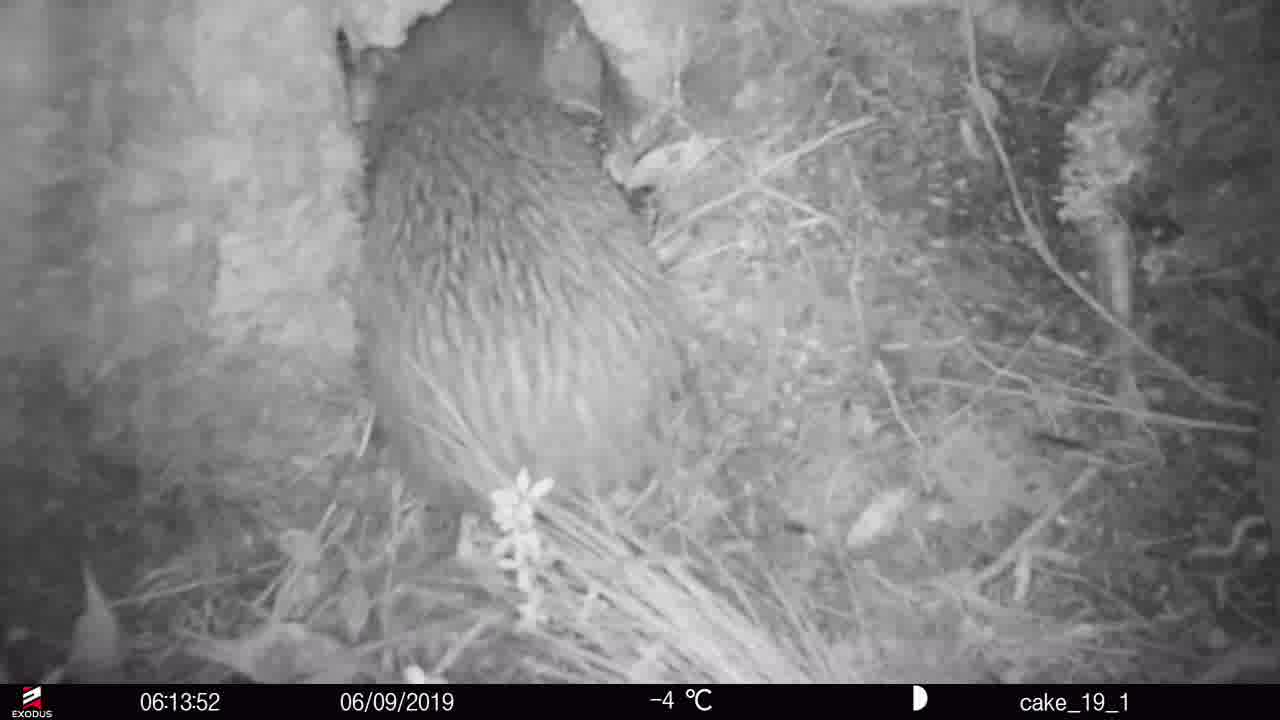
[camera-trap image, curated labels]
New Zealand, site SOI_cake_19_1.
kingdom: Animalia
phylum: Chordata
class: Aves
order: Apterygiformes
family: Apterygidae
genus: Apteryx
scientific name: Apteryx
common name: kiwi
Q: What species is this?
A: Kiwi (Apteryx).